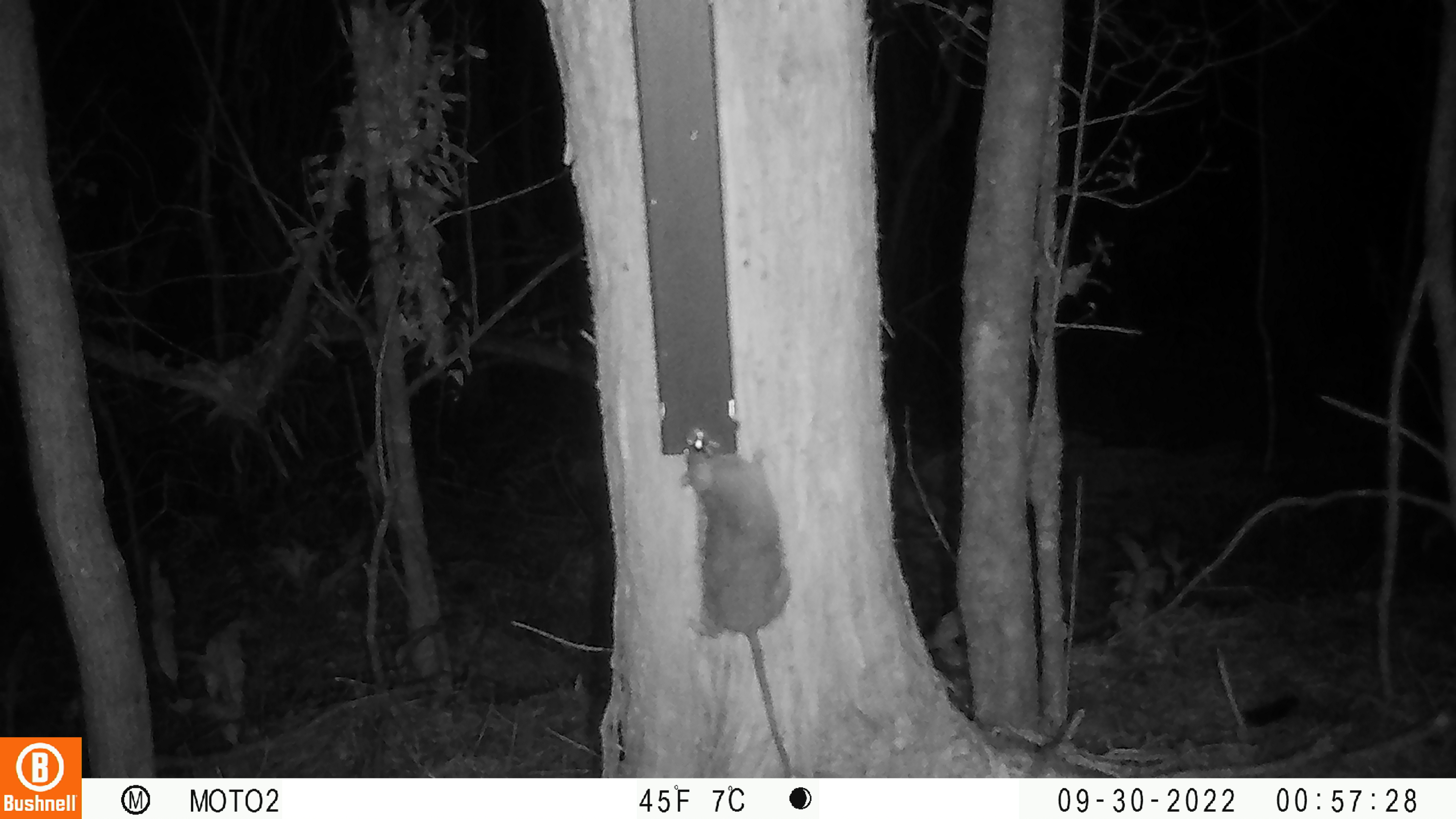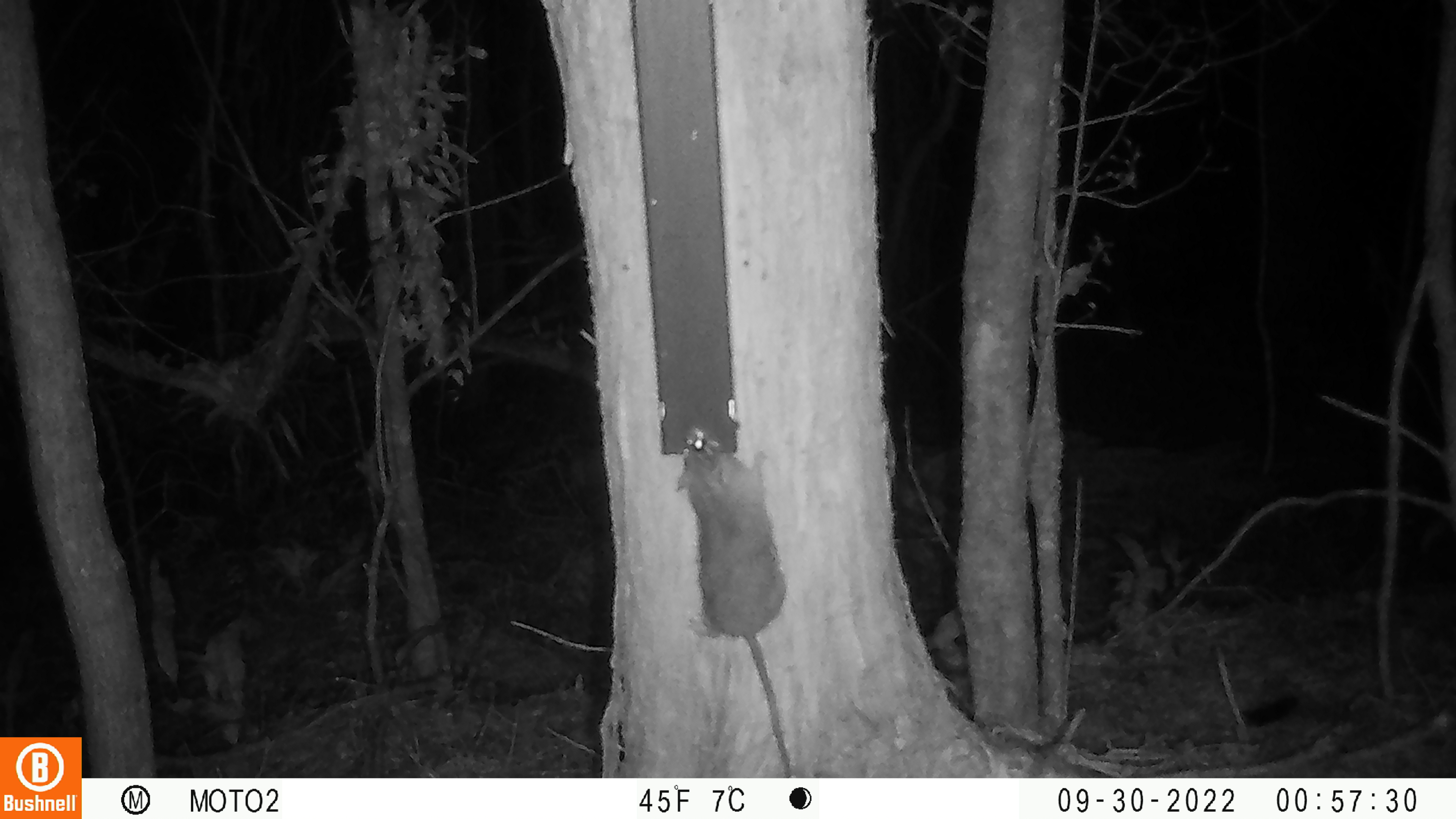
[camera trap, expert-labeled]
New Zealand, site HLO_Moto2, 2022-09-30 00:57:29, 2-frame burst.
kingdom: Animalia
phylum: Chordata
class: Mammalia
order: Rodentia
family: Muridae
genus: Rattus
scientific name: Rattus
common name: rat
Rat (Rattus).